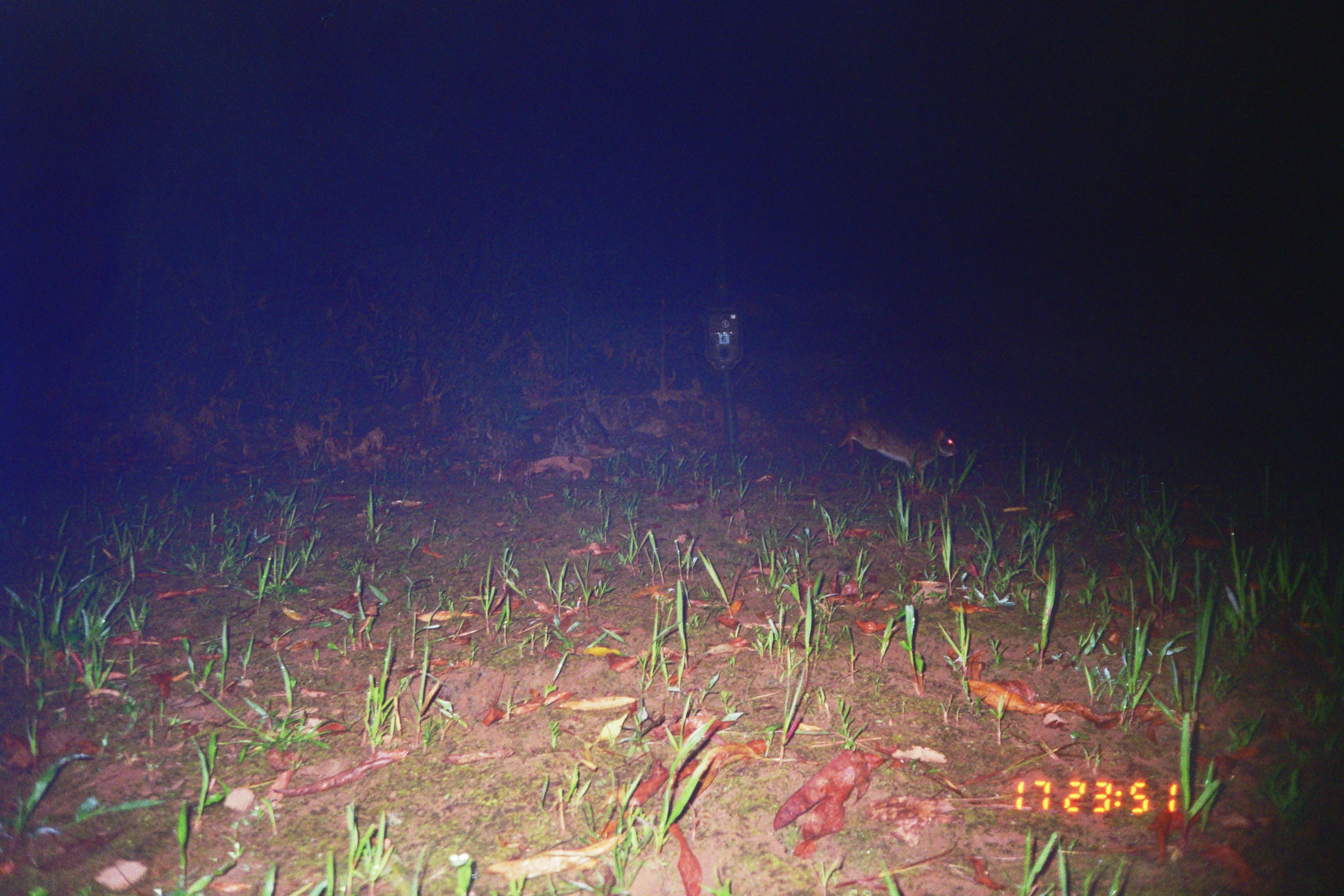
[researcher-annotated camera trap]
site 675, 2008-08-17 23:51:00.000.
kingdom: Animalia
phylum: Chordata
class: Mammalia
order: Lagomorpha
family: Leporidae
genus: Sylvilagus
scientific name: Sylvilagus brasiliensis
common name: tapeti